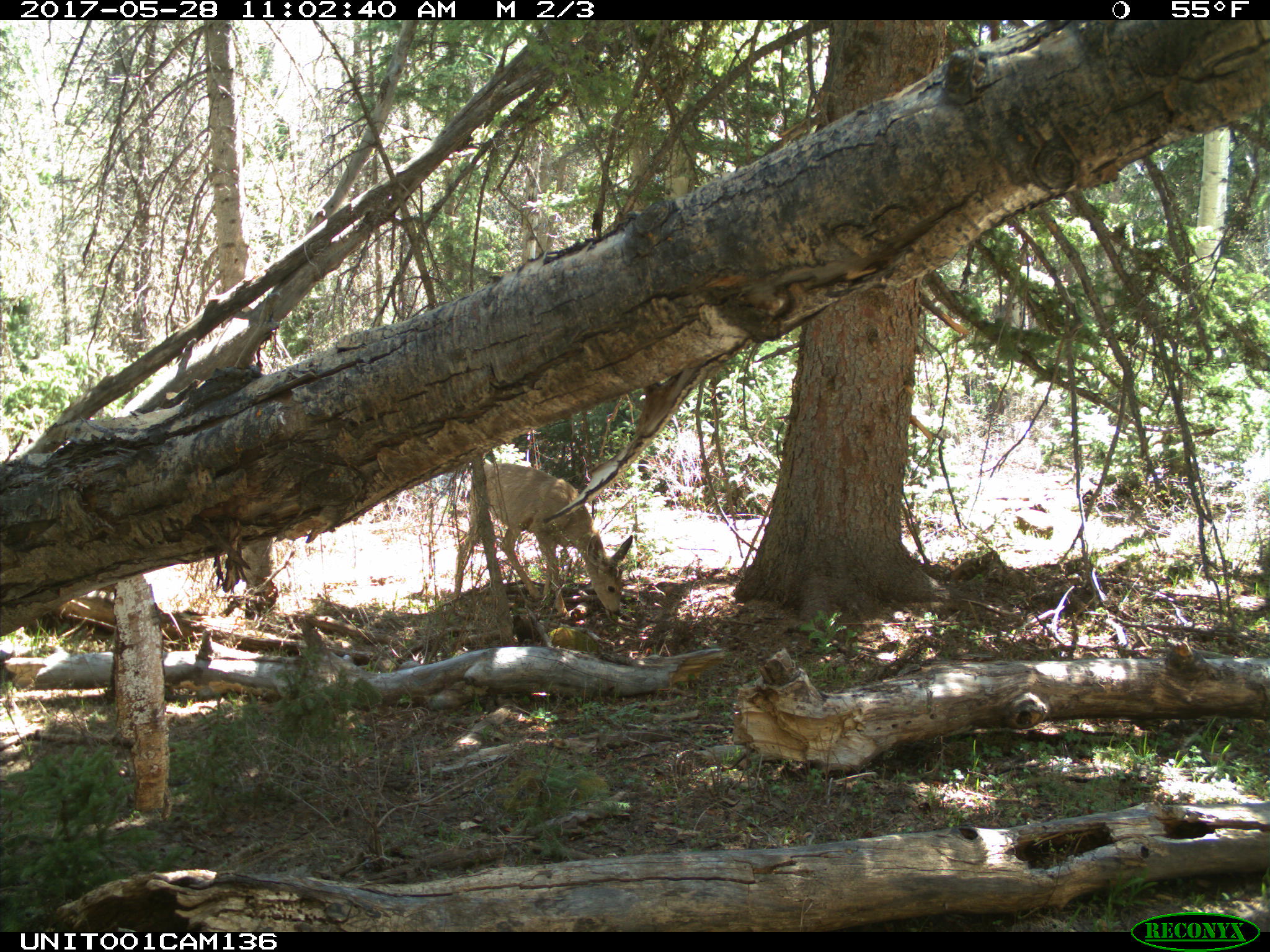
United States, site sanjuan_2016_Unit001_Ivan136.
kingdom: Animalia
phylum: Chordata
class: Mammalia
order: Artiodactyla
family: Cervidae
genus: Odocoileus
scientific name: Odocoileus hemionus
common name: mule deer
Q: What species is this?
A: Odocoileus hemionus (mule deer).